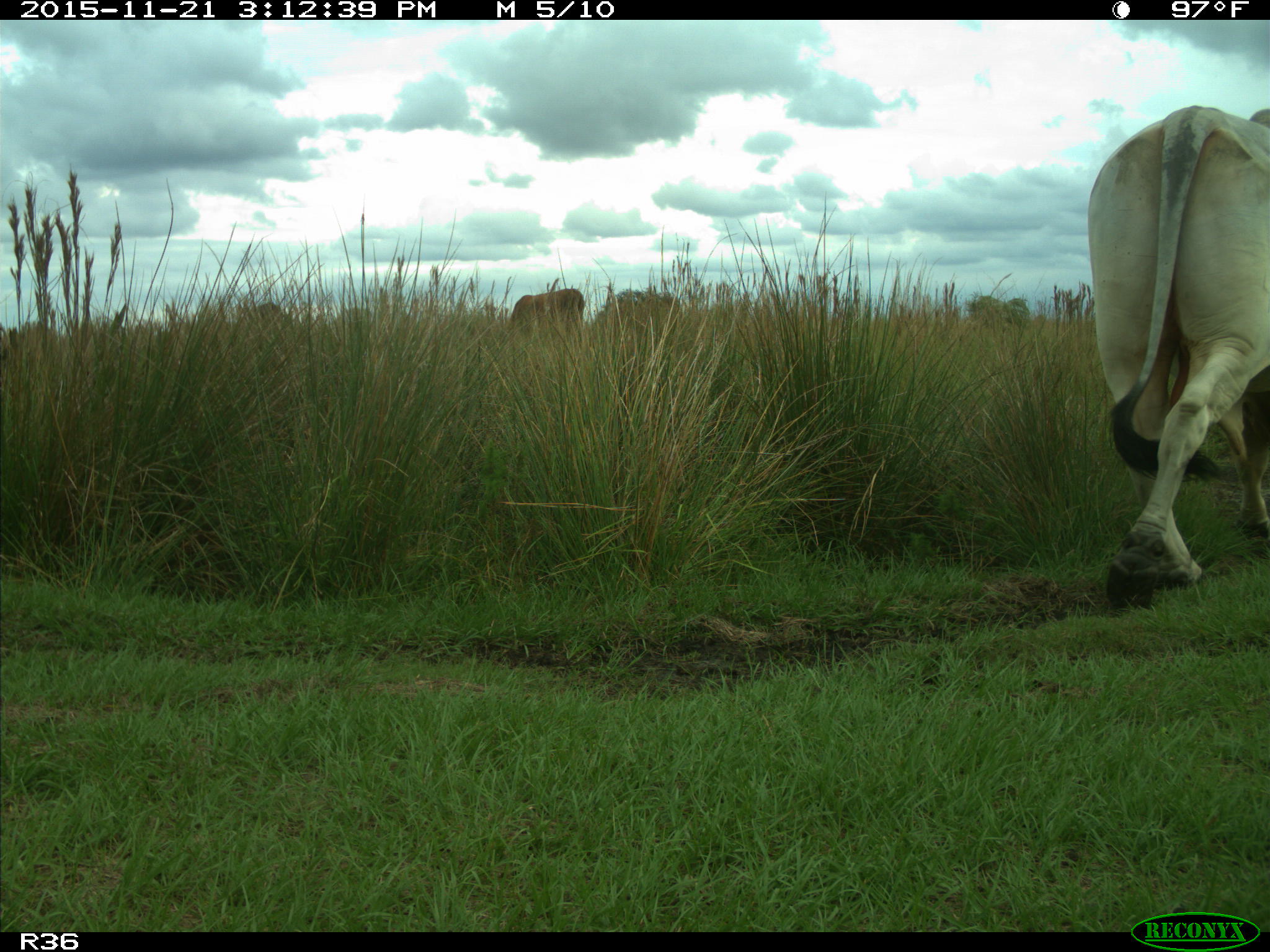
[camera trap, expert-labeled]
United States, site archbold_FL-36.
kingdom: Animalia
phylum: Chordata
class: Mammalia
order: Artiodactyla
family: Bovidae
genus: Bos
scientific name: Bos taurus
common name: domestic cow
Bos taurus (domestic cow).